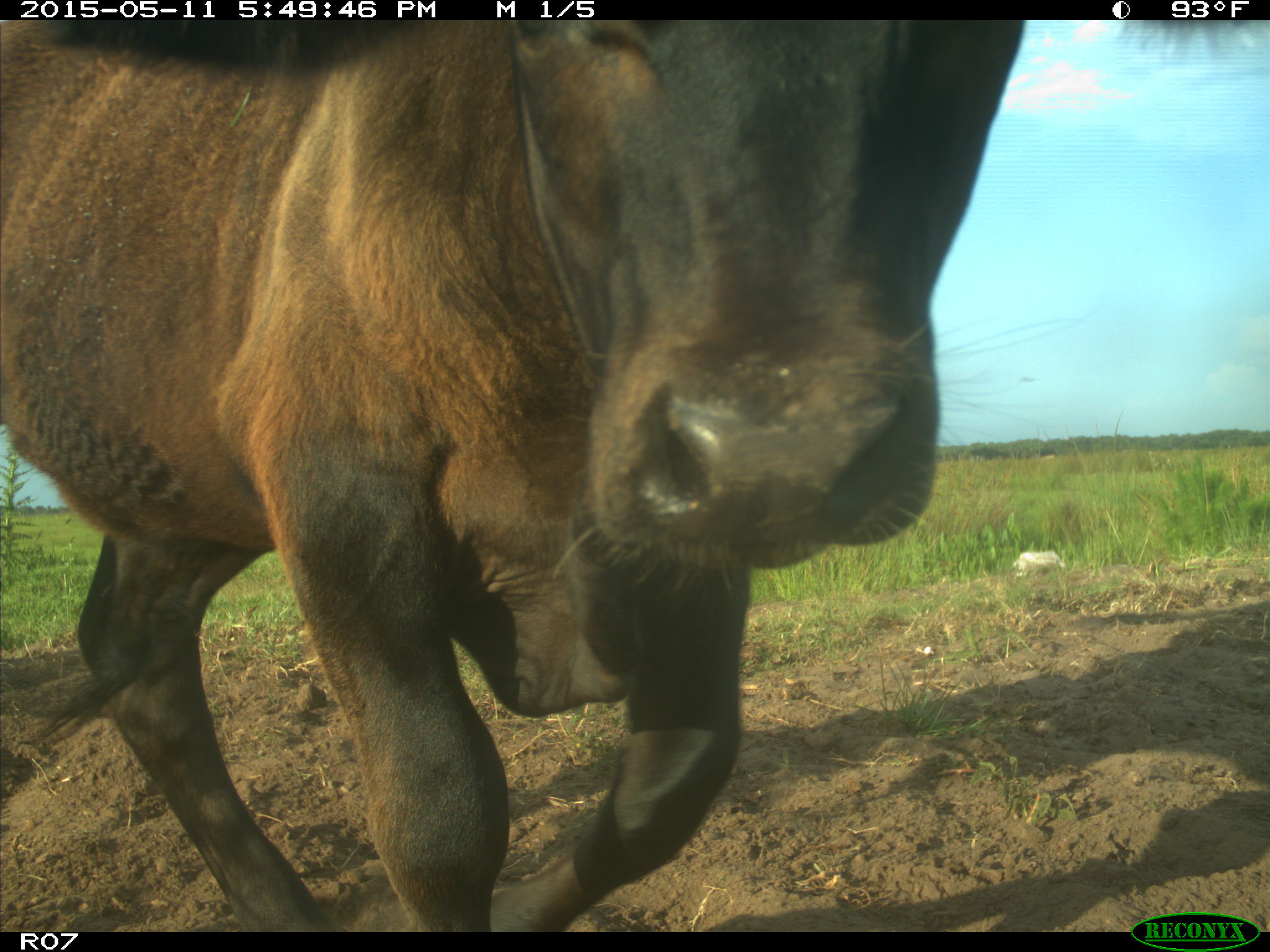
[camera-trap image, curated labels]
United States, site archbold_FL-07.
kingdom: Animalia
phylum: Chordata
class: Mammalia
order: Artiodactyla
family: Bovidae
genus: Bos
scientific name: Bos taurus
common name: domestic cow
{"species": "Bos taurus (domestic cow)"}